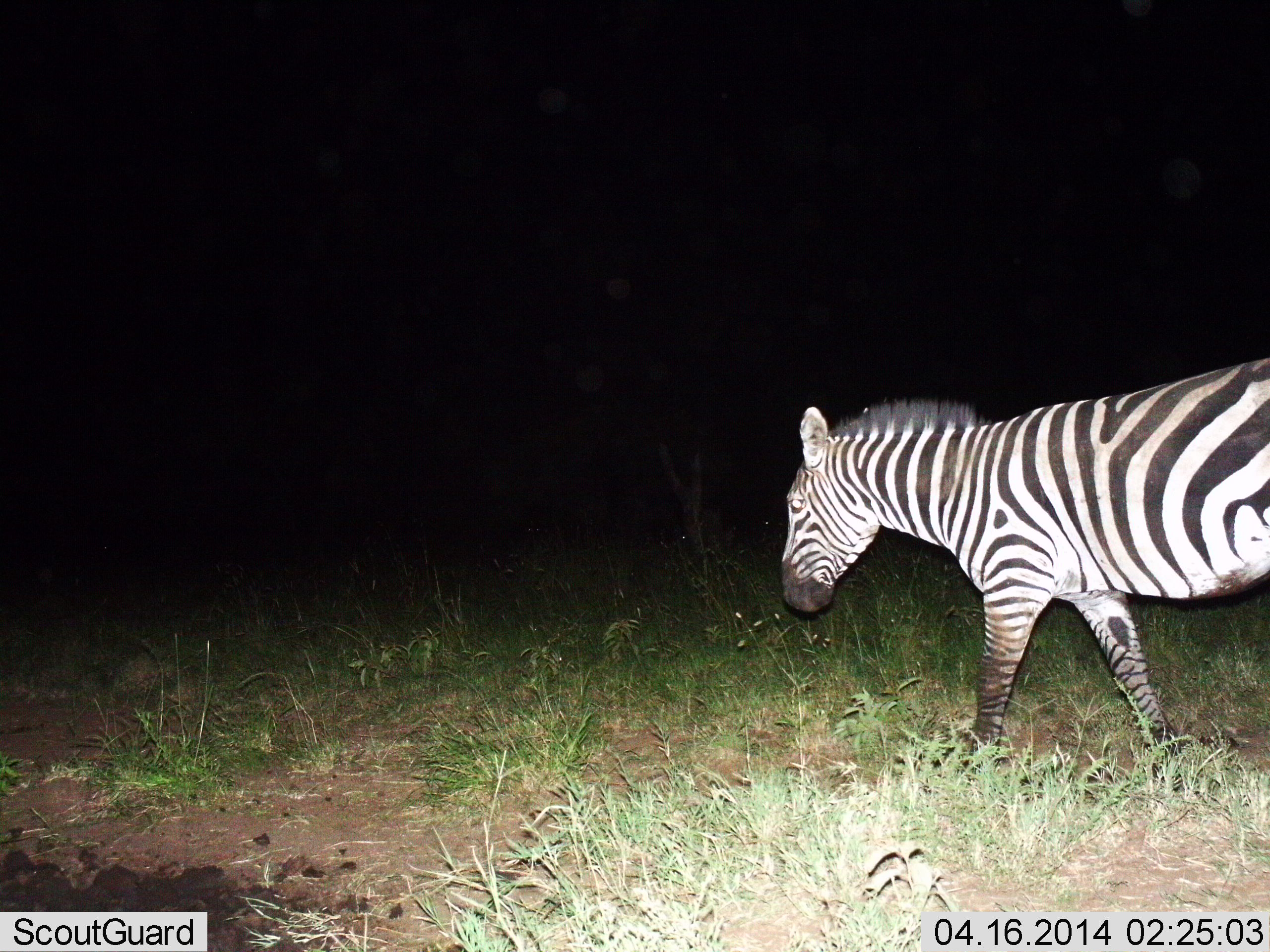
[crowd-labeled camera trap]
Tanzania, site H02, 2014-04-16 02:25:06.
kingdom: Animalia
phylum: Chordata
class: Mammalia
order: Perissodactyla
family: Equidae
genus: Equus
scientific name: Equus quagga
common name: plains zebra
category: zebra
Zebra (plains zebra) (Equus quagga), count 1. Behavior (volunteer vote fractions): standing 20%, resting 0%, moving 80%, interacting 0%. Young present (vote fraction): 0%. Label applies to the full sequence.